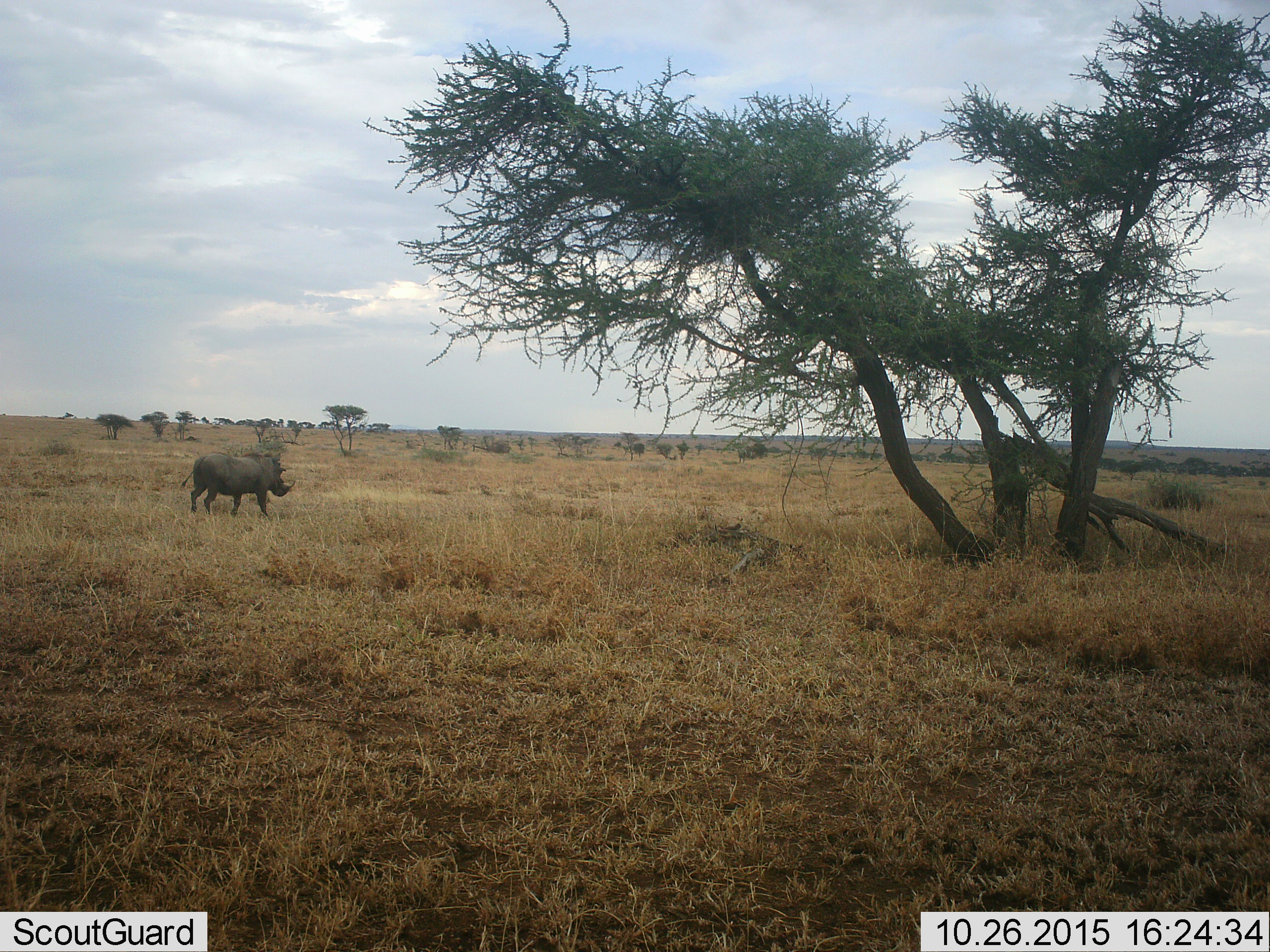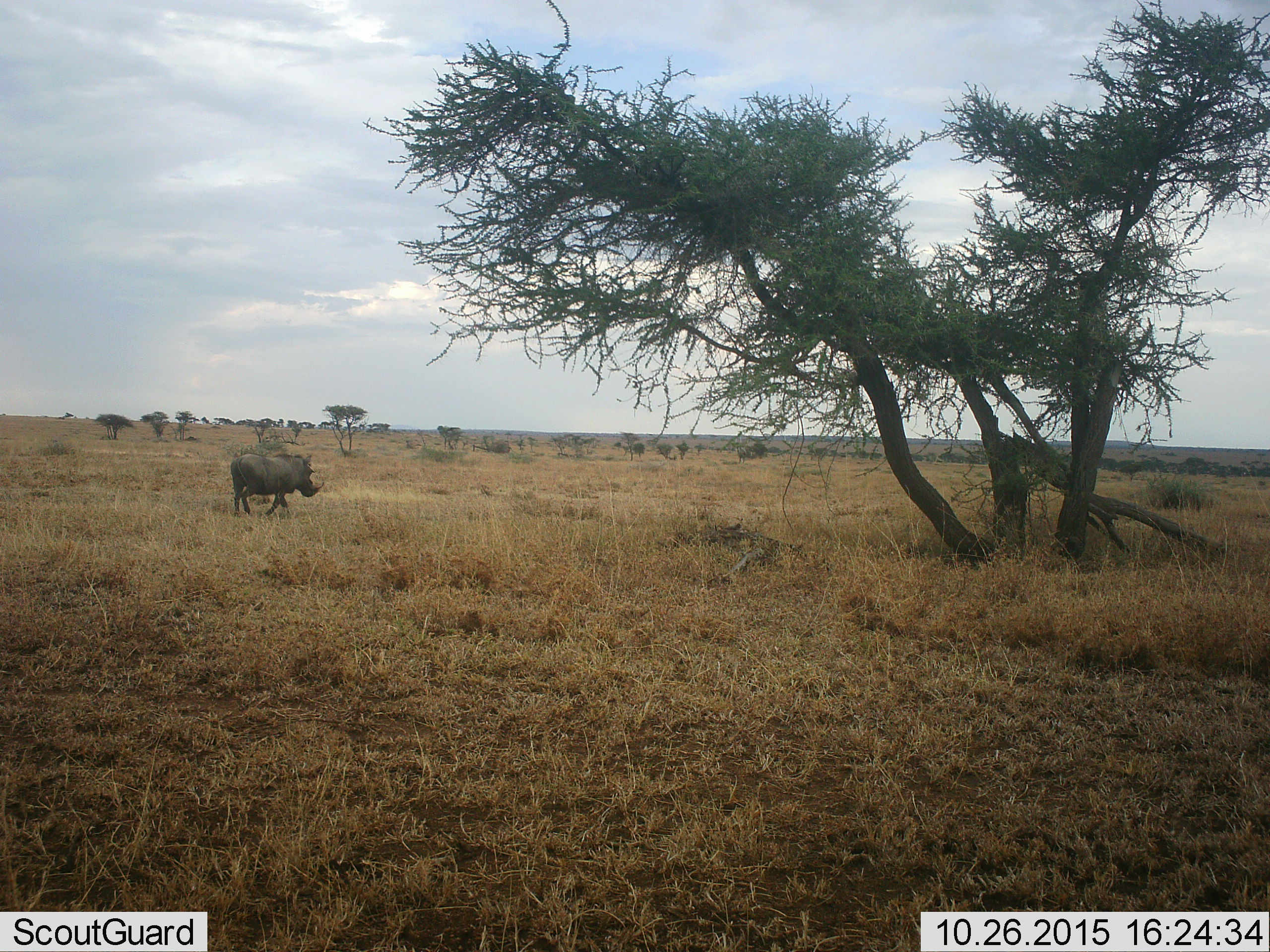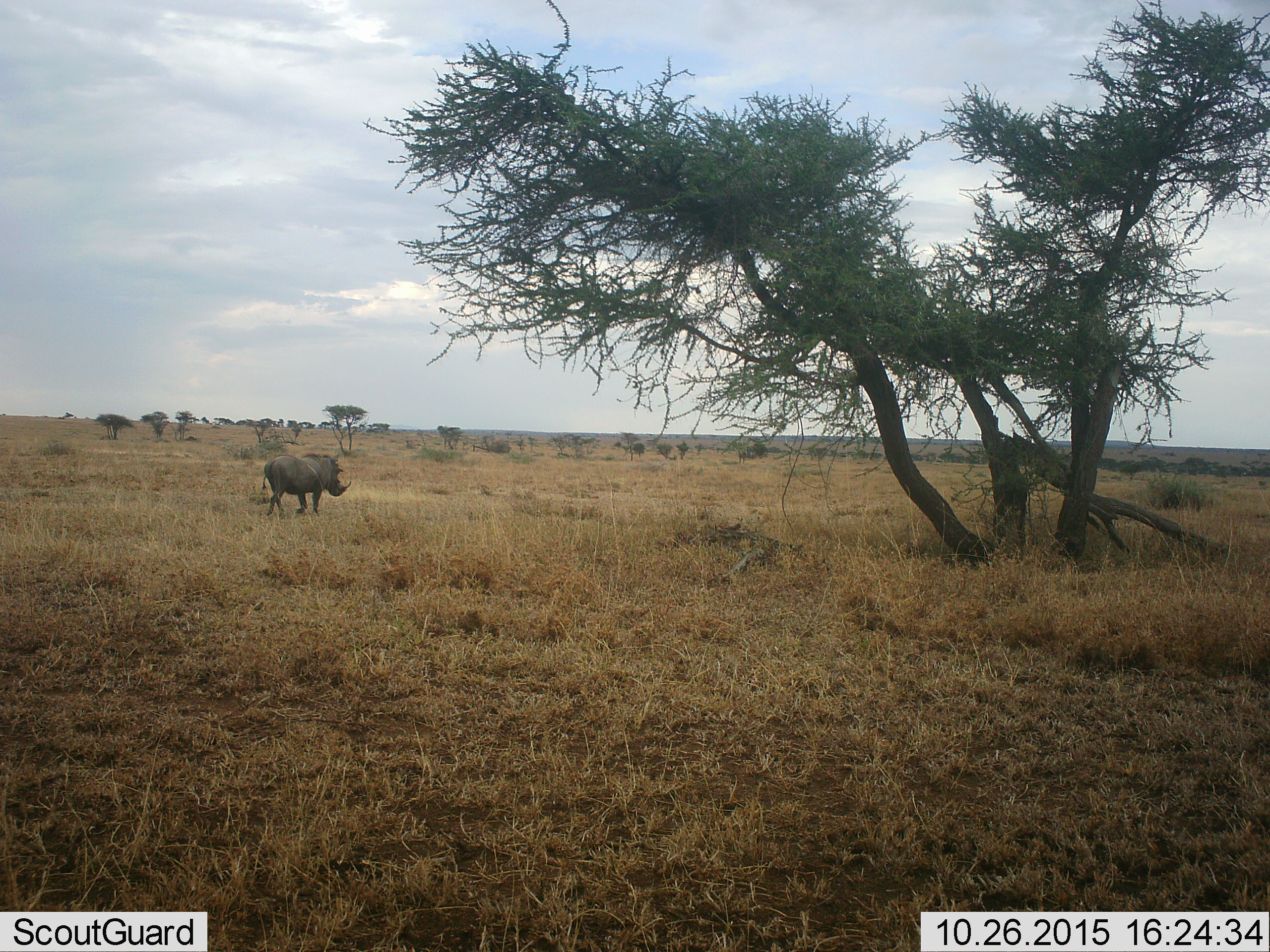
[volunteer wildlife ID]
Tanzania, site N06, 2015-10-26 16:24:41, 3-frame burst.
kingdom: Animalia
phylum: Chordata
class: Mammalia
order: Artiodactyla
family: Suidae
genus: Phacochoerus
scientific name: Phacochoerus africanus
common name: warthog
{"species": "warthog (Phacochoerus africanus)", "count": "1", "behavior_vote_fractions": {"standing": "0%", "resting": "0%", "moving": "100%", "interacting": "0%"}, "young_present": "0%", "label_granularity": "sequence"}